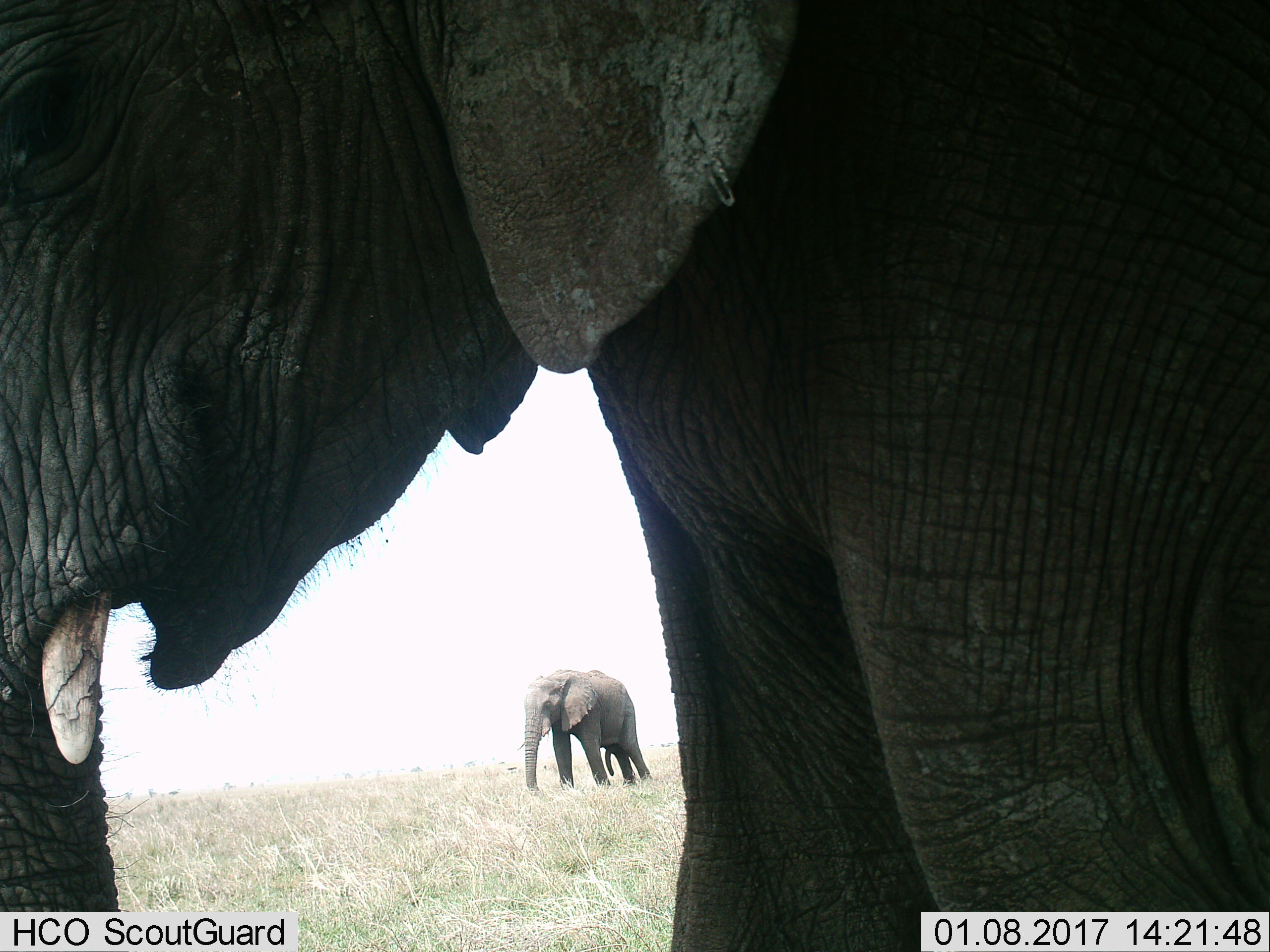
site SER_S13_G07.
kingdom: Animalia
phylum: Chordata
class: Mammalia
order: Proboscidea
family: Elephantidae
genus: Loxodonta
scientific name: Loxodonta africana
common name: african bush elephant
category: elephant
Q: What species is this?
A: Elephant (african bush elephant) (Loxodonta africana).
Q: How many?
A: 2.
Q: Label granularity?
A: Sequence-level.